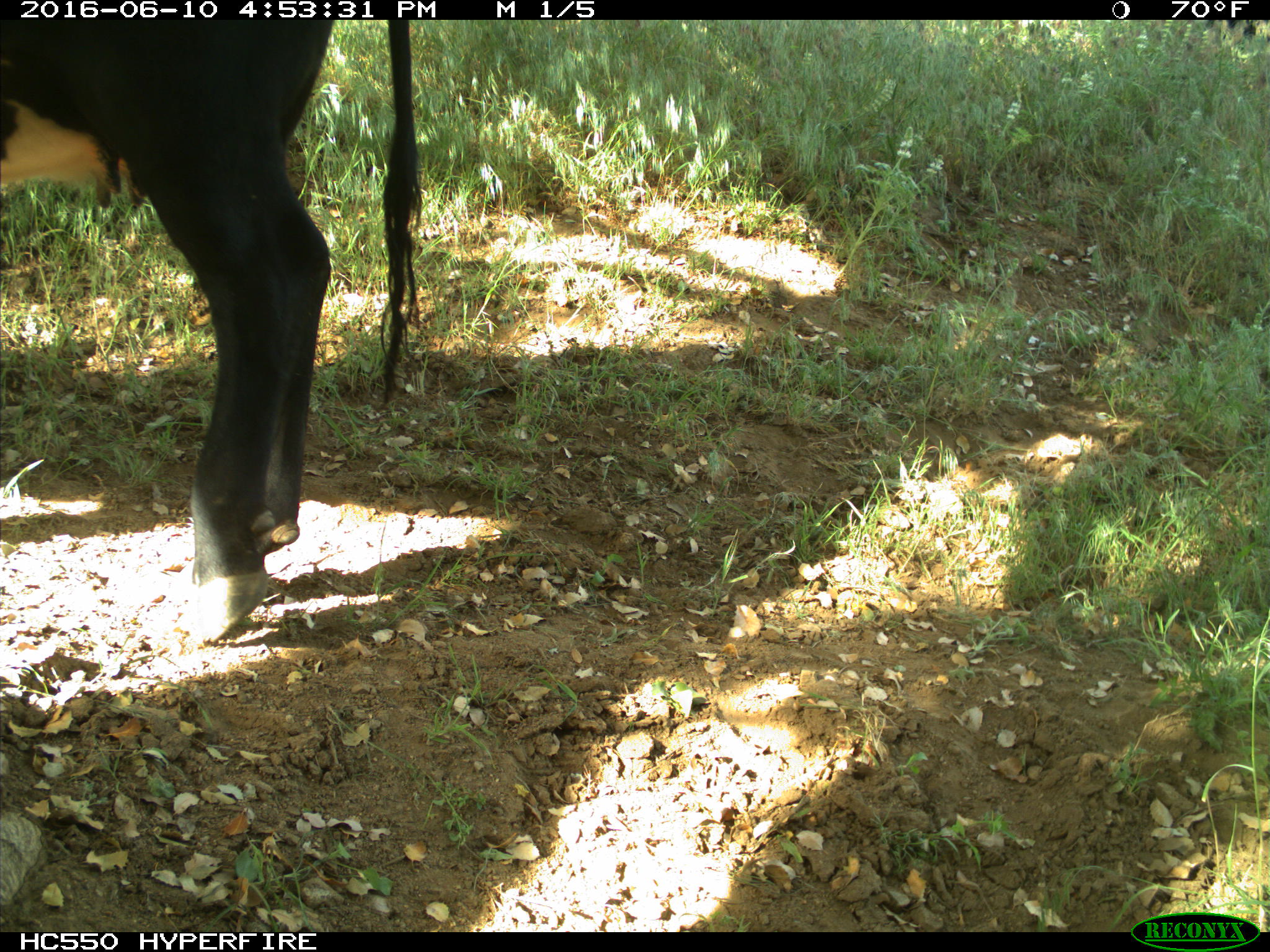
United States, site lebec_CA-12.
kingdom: Animalia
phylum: Chordata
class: Mammalia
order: Artiodactyla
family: Bovidae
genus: Bos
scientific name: Bos taurus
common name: domestic cow